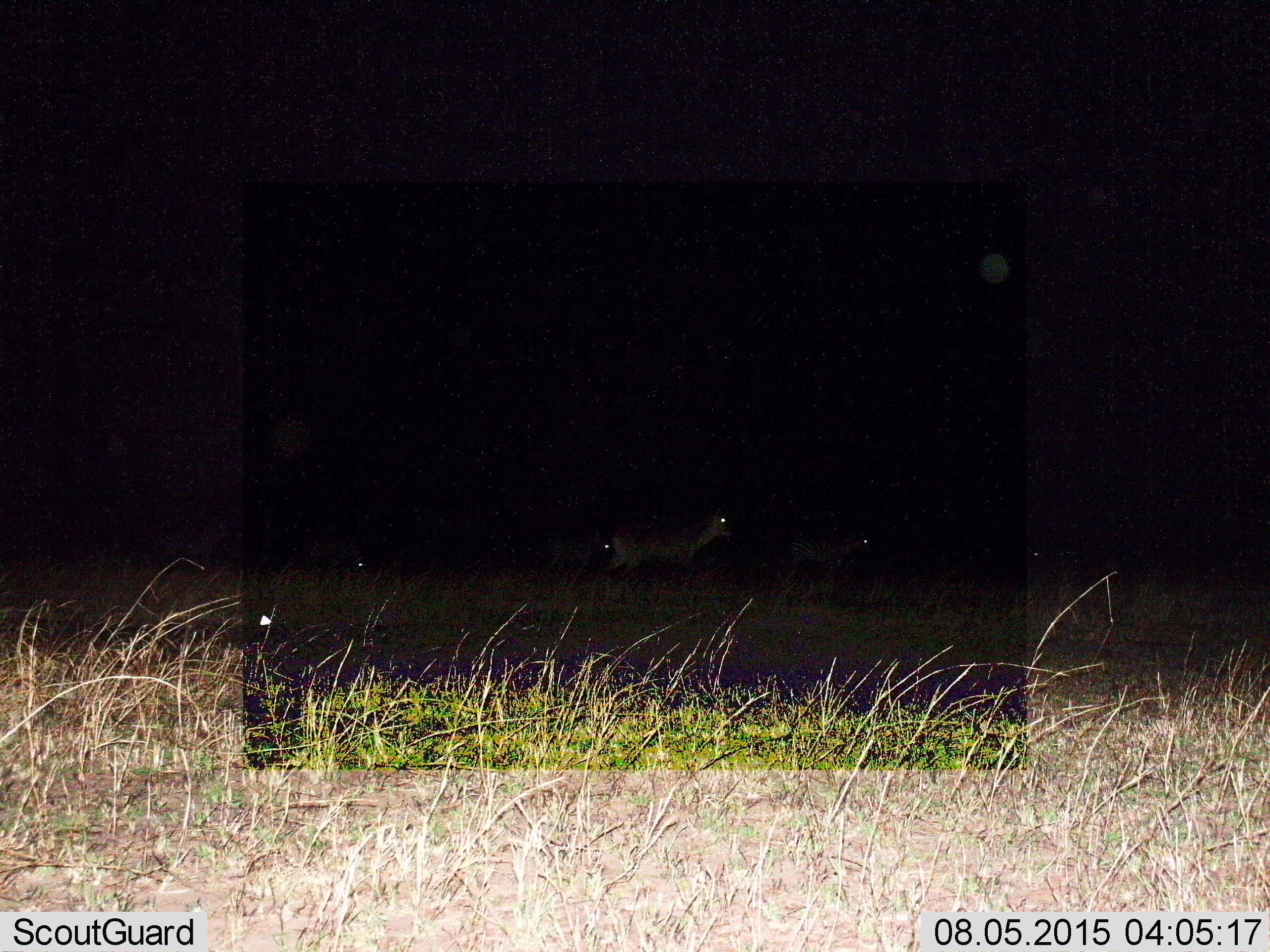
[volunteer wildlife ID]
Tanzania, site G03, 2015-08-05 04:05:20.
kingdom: Animalia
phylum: Chordata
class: Mammalia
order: Perissodactyla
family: Equidae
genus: Equus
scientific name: Equus quagga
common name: plains zebra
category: zebra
Zebra (plains zebra) (Equus quagga), count 4. Behavior (volunteer vote fractions): standing 50%, resting 0%, moving 60%, interacting 0%. Young present (vote fraction): 20%. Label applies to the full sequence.